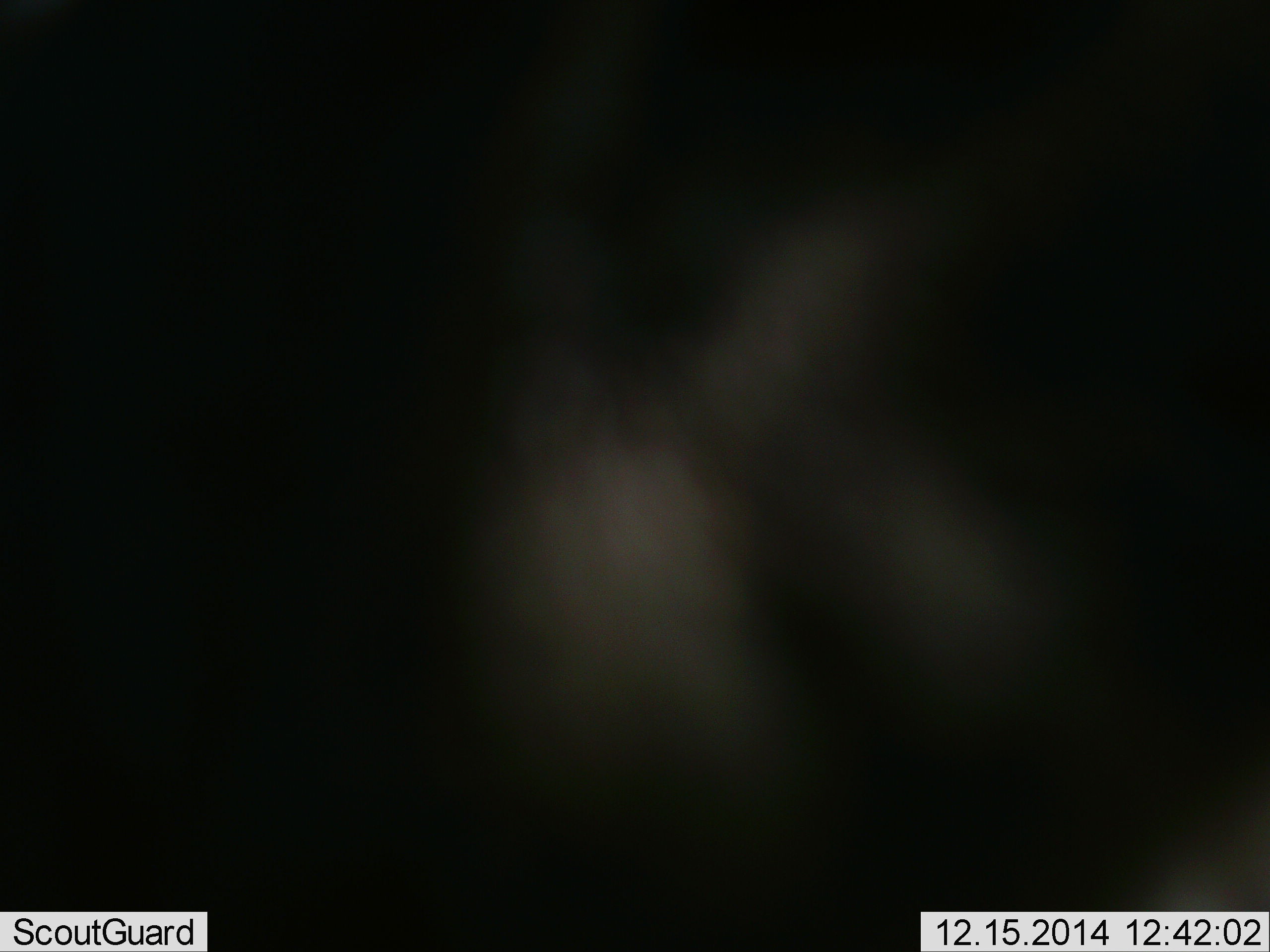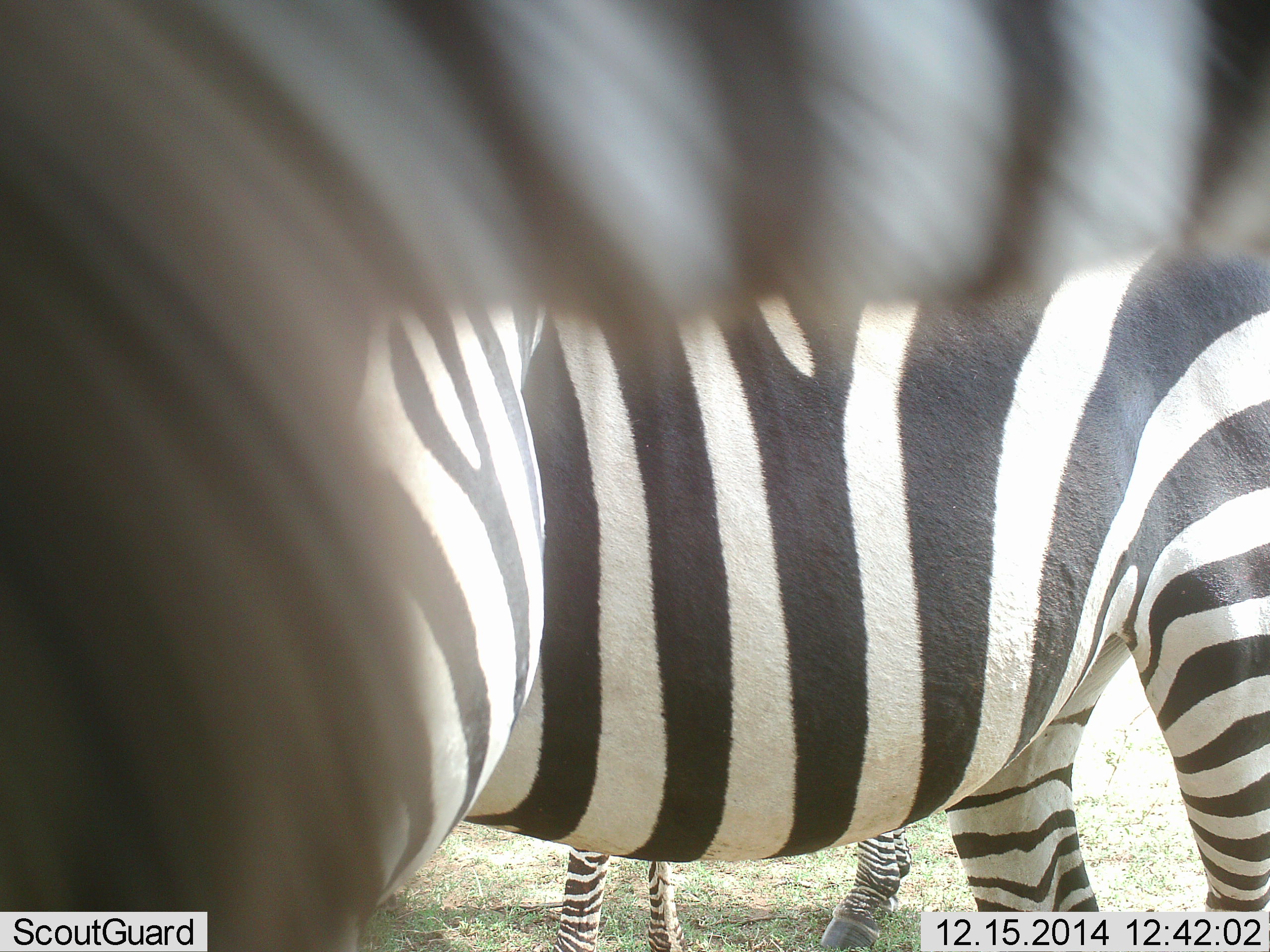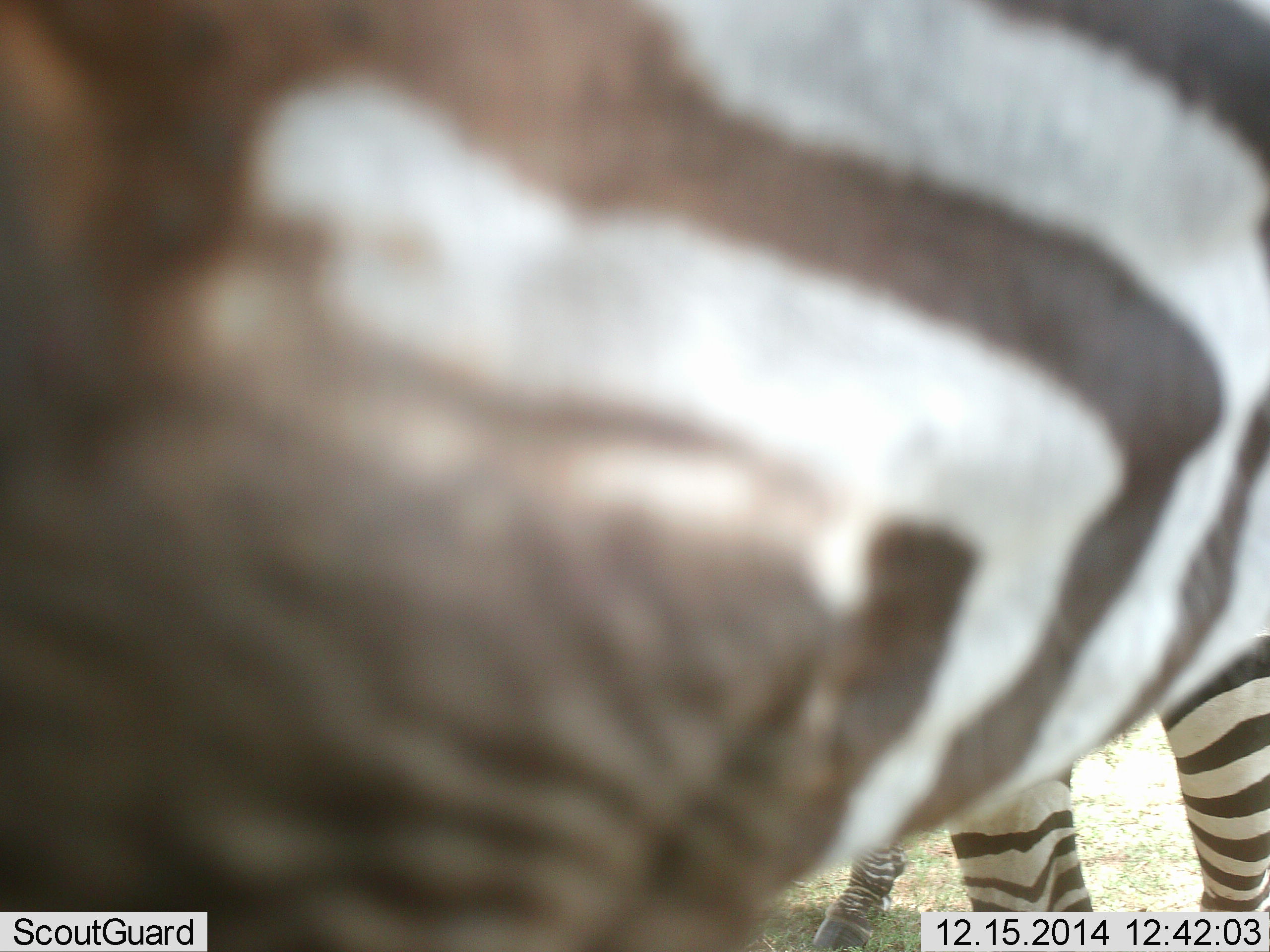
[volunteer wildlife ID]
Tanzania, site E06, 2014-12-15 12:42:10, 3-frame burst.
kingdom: Animalia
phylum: Chordata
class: Mammalia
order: Perissodactyla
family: Equidae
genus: Equus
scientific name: Equus quagga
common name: plains zebra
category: zebra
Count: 3.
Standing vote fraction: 80%.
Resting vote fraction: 10%.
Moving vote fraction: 30%.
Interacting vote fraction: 10%.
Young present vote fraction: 0%.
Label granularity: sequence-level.